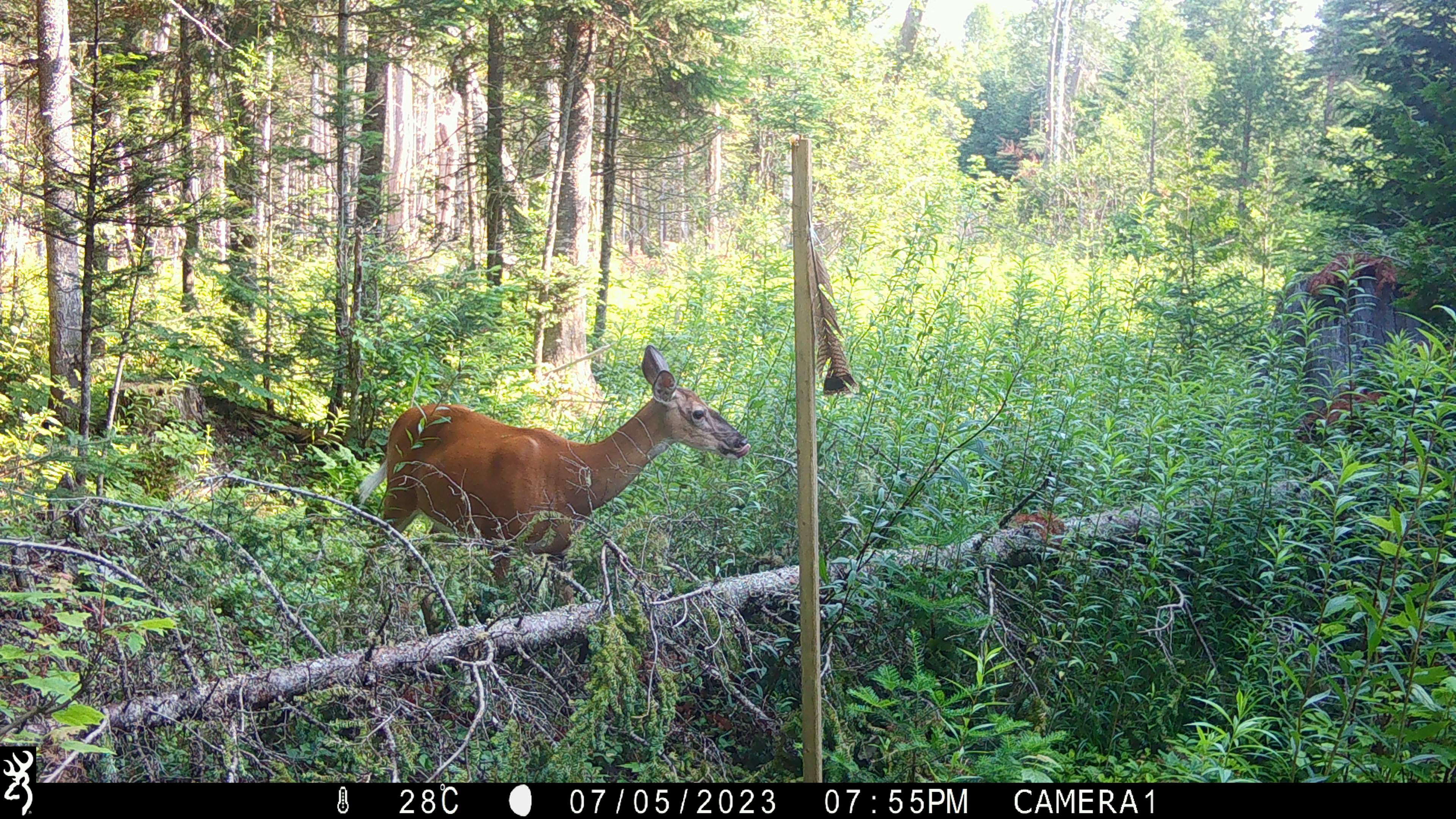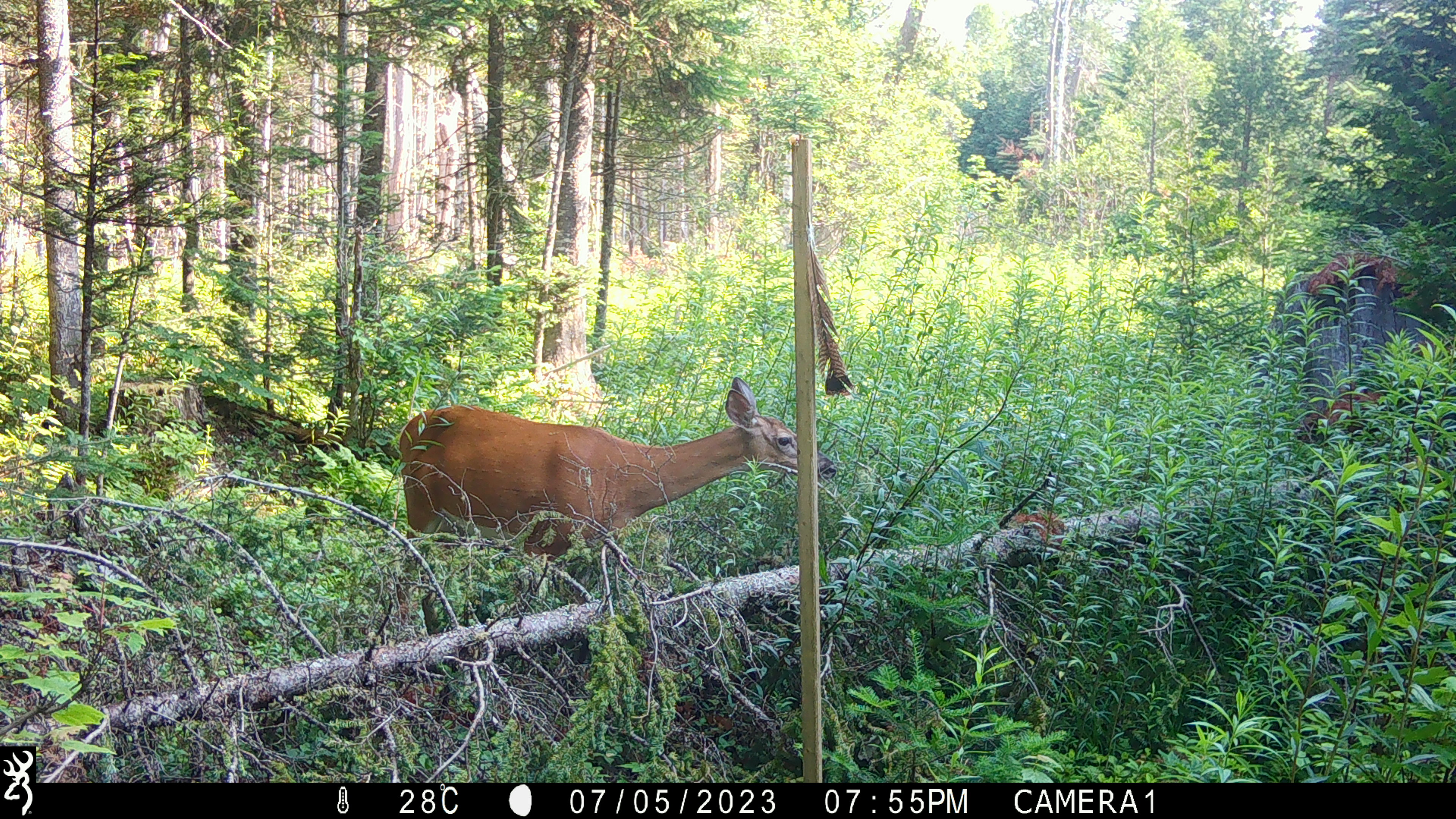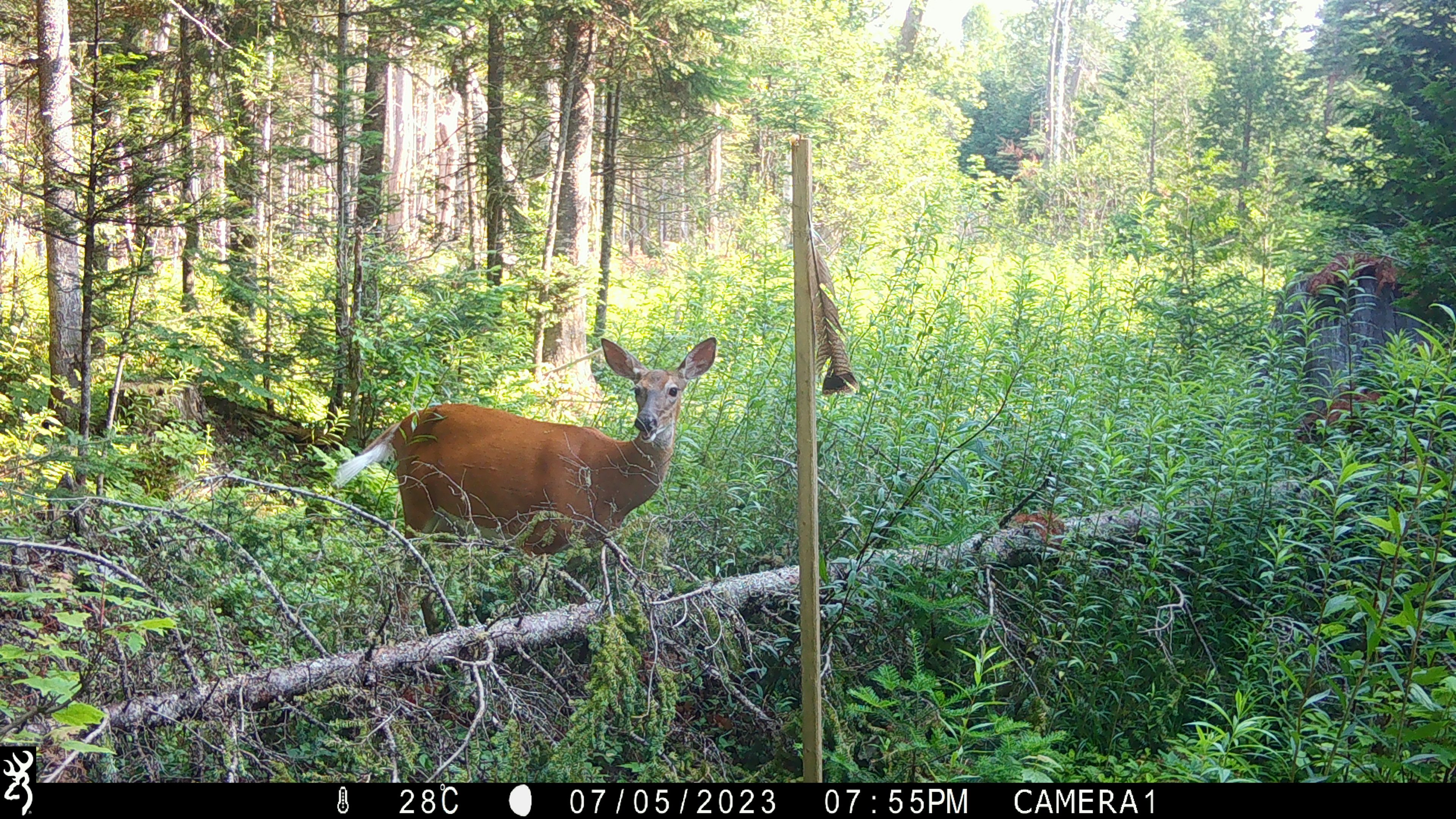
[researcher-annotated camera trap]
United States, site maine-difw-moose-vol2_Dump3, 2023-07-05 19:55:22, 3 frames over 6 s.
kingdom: Animalia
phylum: Chordata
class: Mammalia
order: Artiodactyla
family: Cervidae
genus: Odocoileus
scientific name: Odocoileus virginianus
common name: white-tailed deer